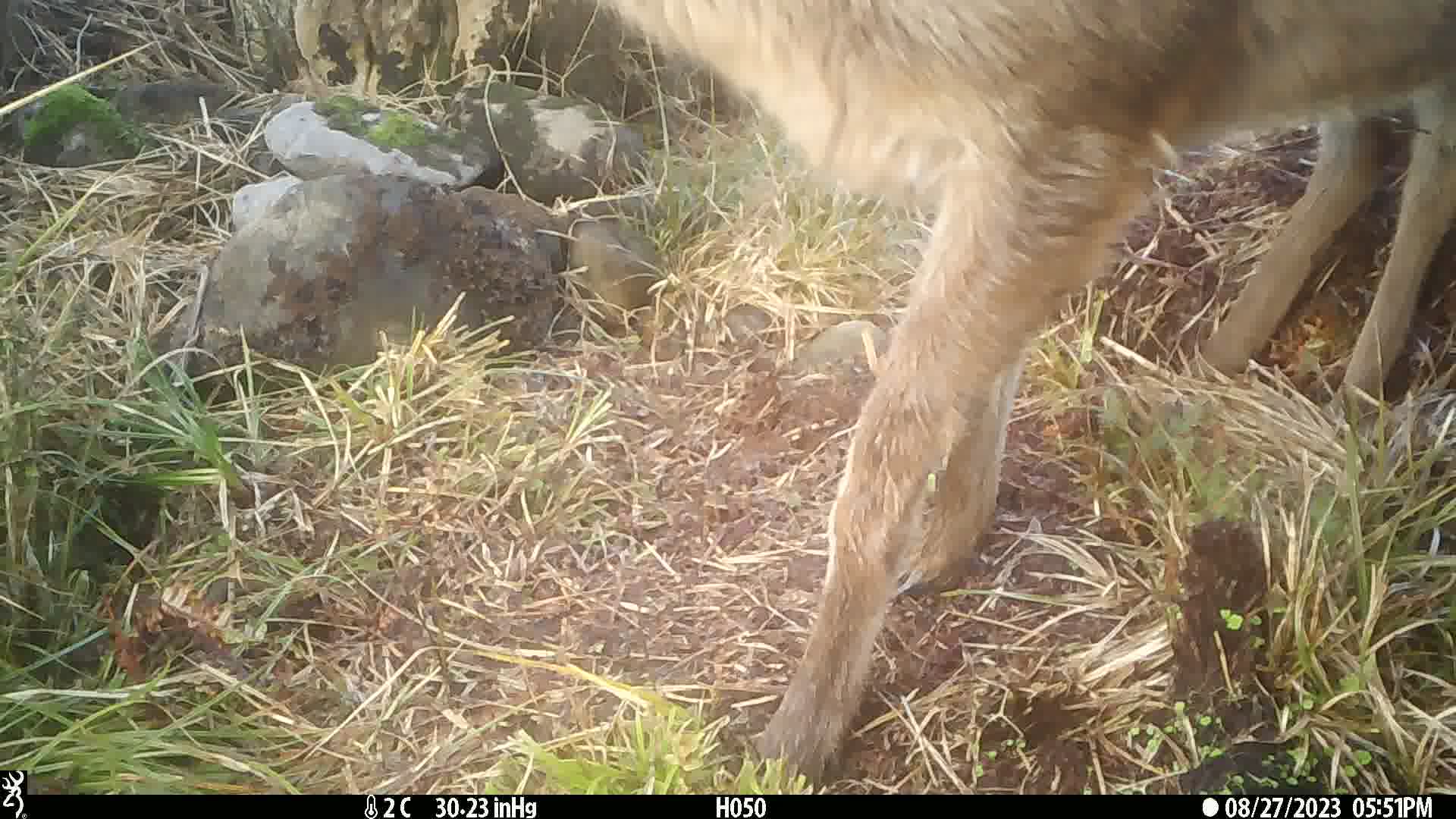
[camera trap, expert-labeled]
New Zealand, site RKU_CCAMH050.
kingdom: Animalia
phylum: Chordata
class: Mammalia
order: Artiodactyla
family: Cervidae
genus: Odocoileus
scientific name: Odocoileus virginianus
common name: white-tailed deer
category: white tailed deer